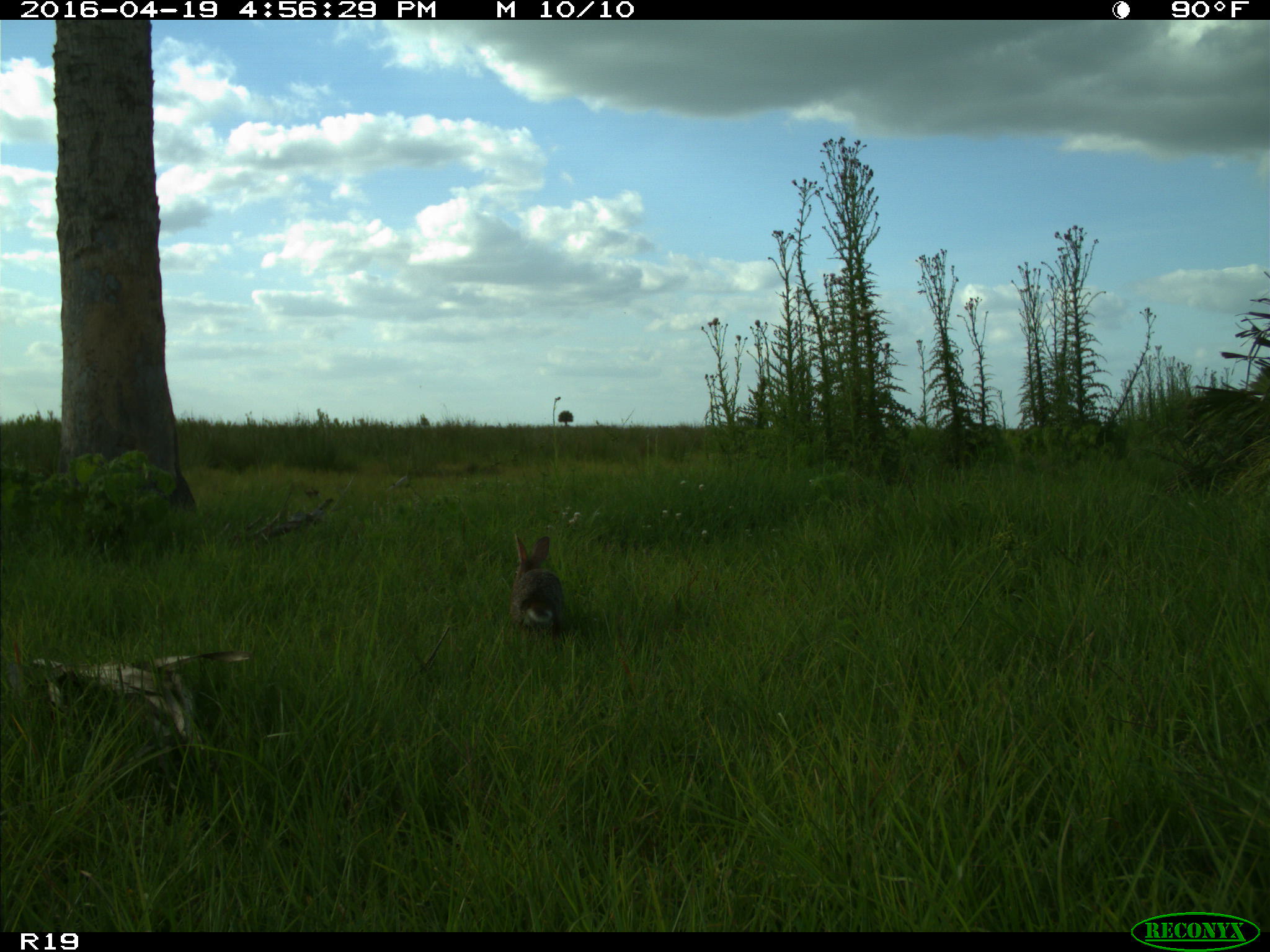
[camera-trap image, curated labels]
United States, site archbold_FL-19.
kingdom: Animalia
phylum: Chordata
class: Mammalia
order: Lagomorpha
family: Leporidae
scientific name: Leporidae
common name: rabbits and hares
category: unidentified rabbit